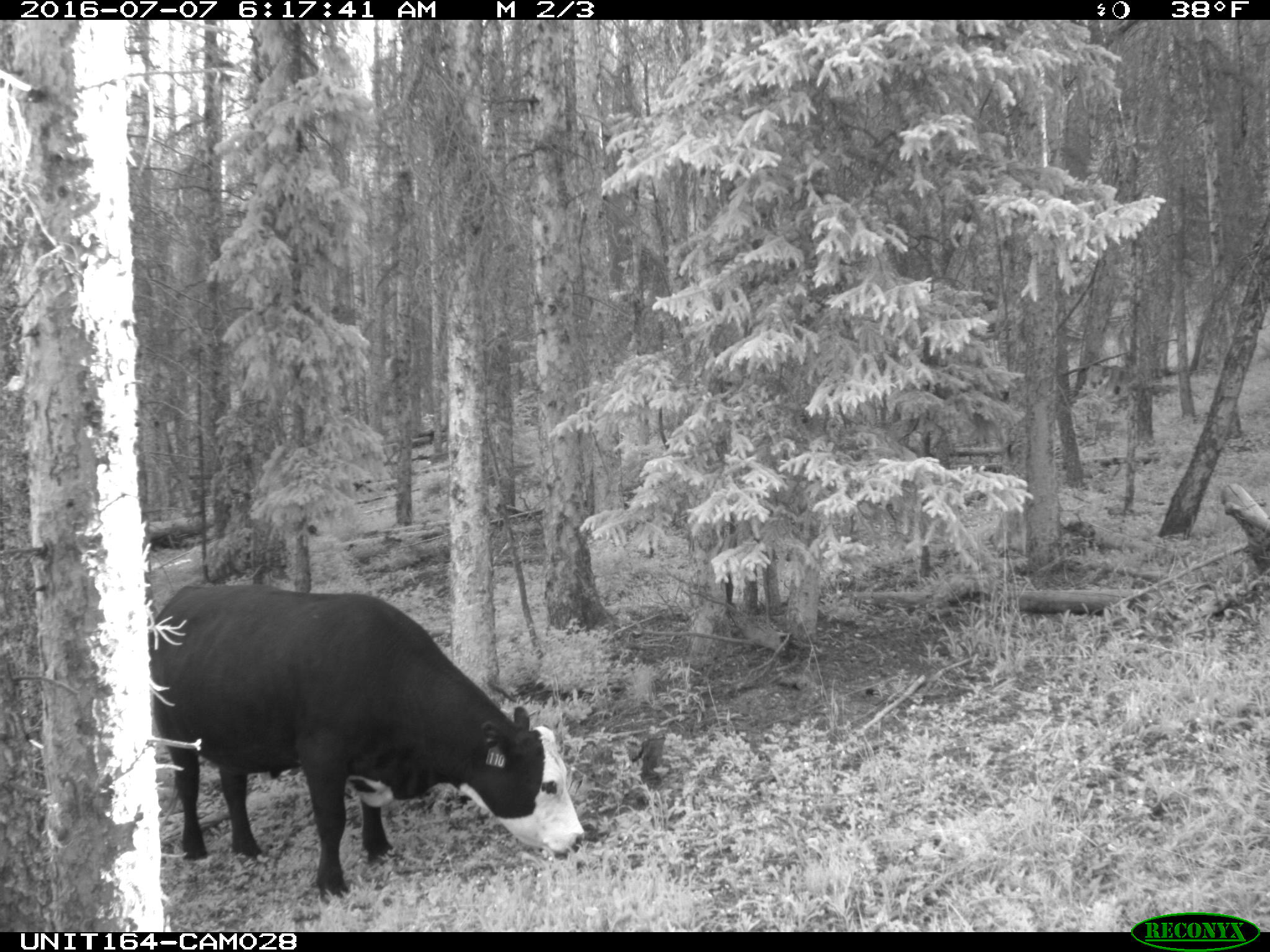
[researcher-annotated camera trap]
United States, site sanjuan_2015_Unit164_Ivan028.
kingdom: Animalia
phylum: Chordata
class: Mammalia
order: Artiodactyla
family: Bovidae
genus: Bos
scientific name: Bos taurus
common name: domestic cow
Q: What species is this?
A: Bos taurus (domestic cow).